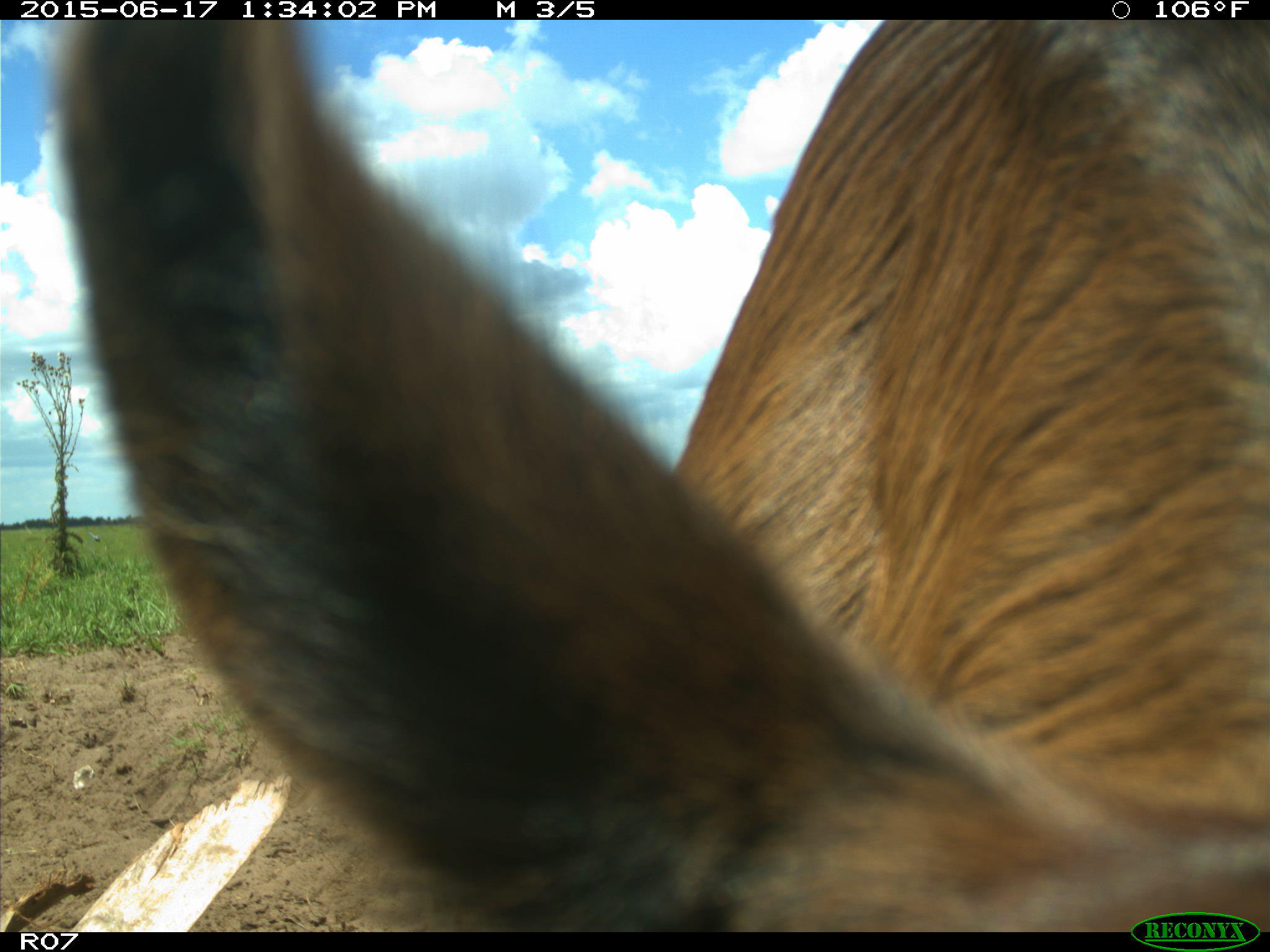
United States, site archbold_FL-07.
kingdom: Animalia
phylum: Chordata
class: Mammalia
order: Artiodactyla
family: Bovidae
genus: Bos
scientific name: Bos taurus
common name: domestic cow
Bos taurus (domestic cow).